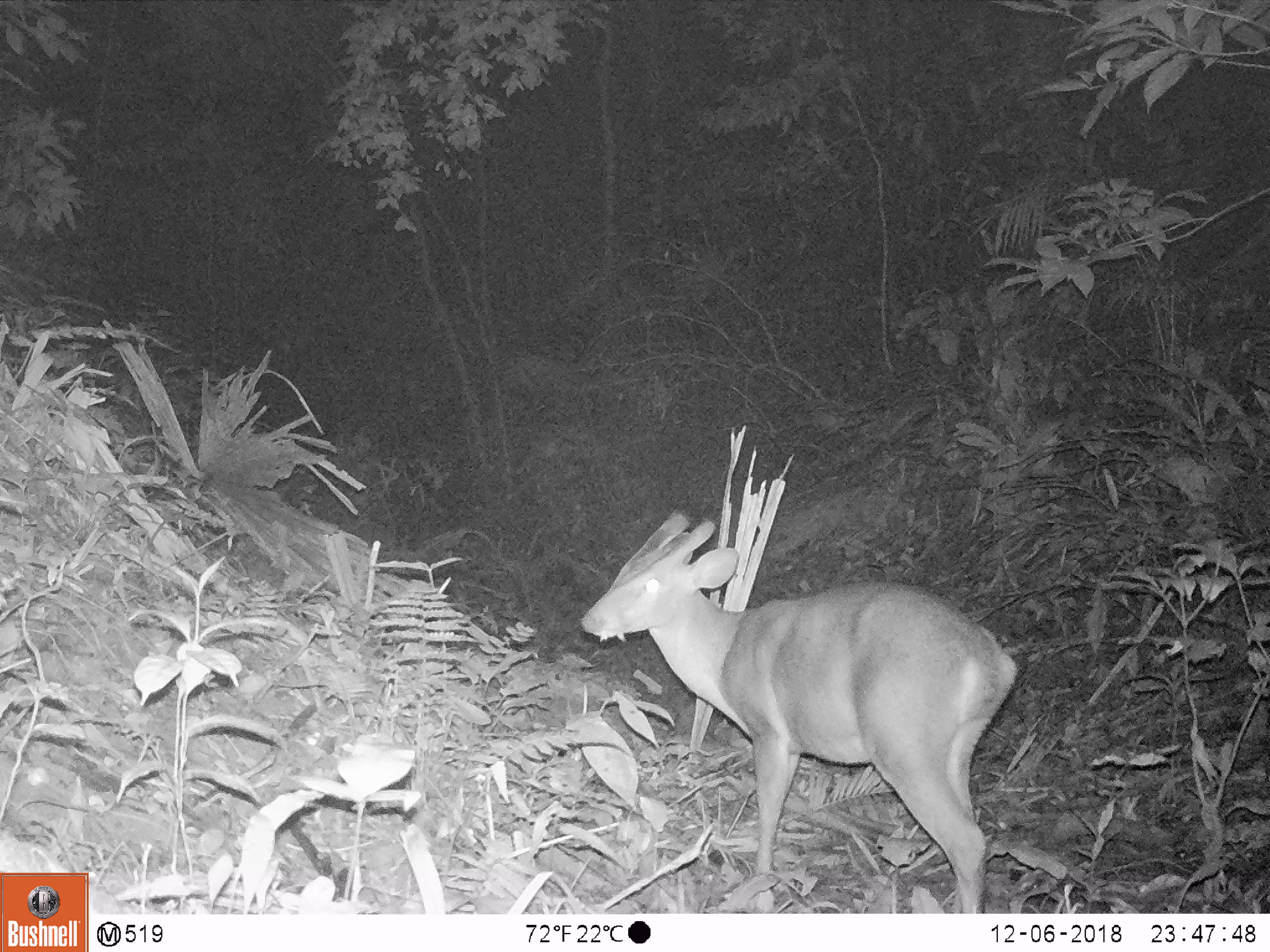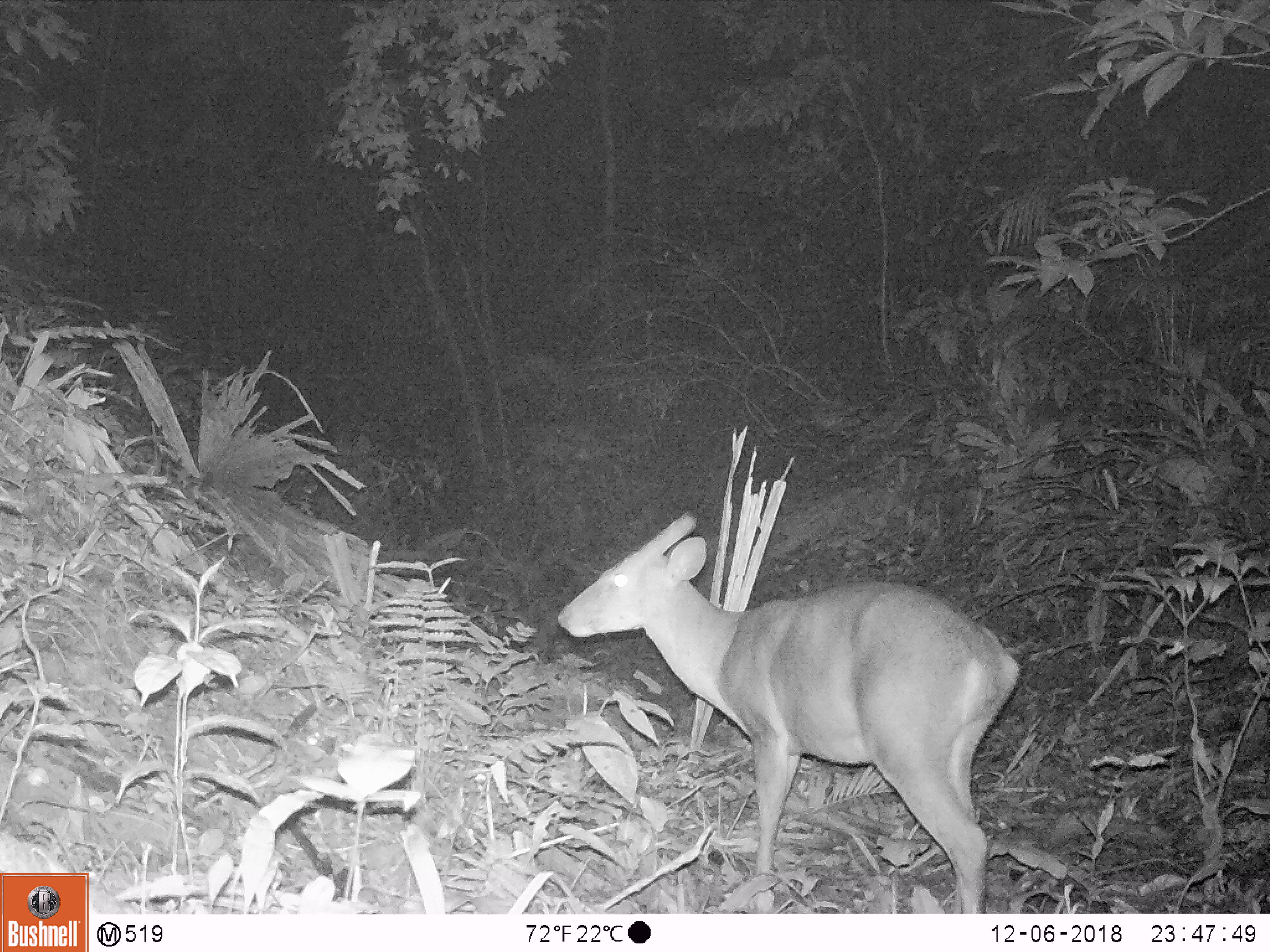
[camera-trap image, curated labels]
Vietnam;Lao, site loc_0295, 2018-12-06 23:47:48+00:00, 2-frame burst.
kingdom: Animalia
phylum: Chordata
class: Mammalia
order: Artiodactyla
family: Cervidae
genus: Muntiacus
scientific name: Muntiacus vuquangensis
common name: large-antlered muntjac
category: large antlered muntjac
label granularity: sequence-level